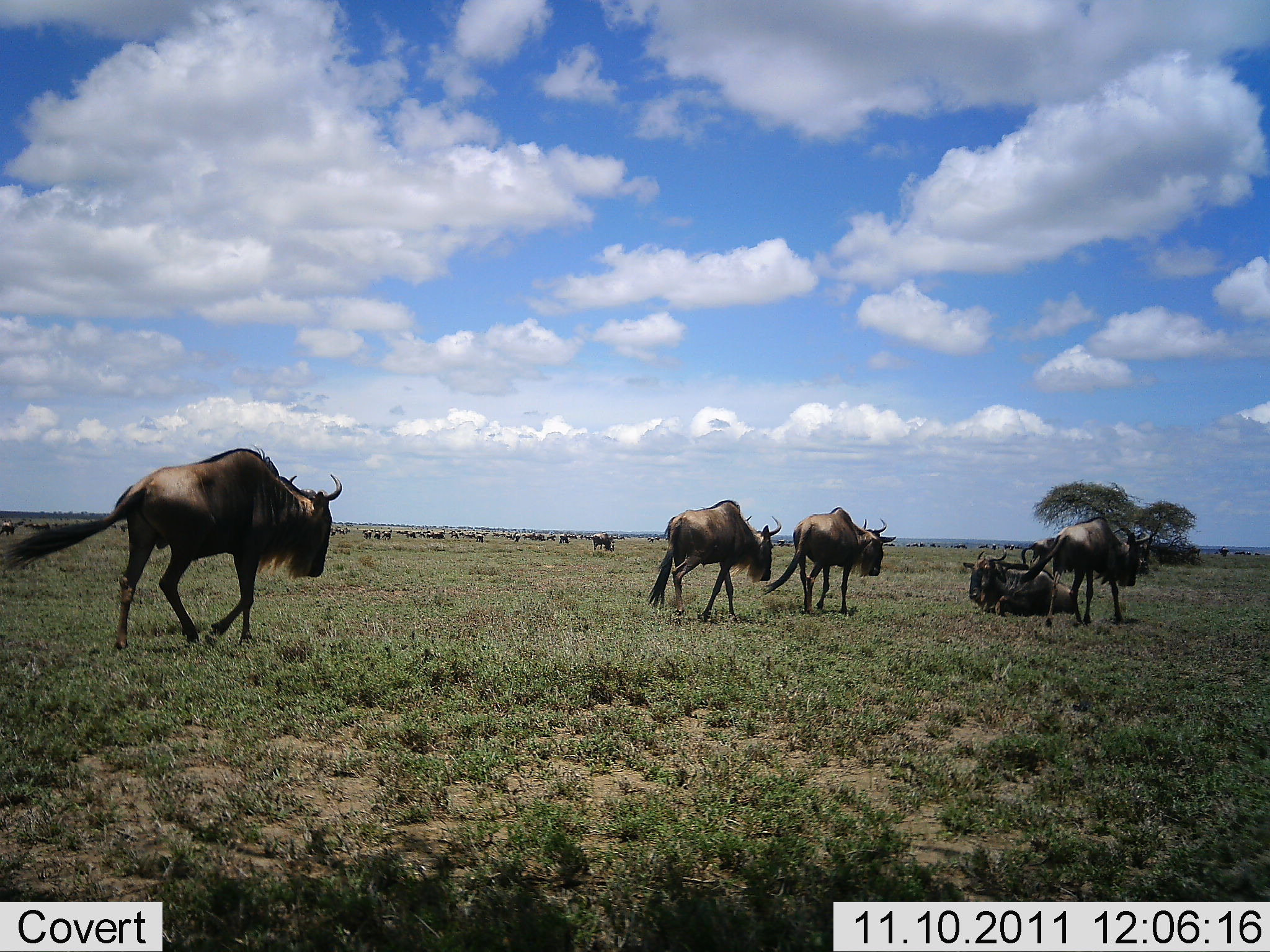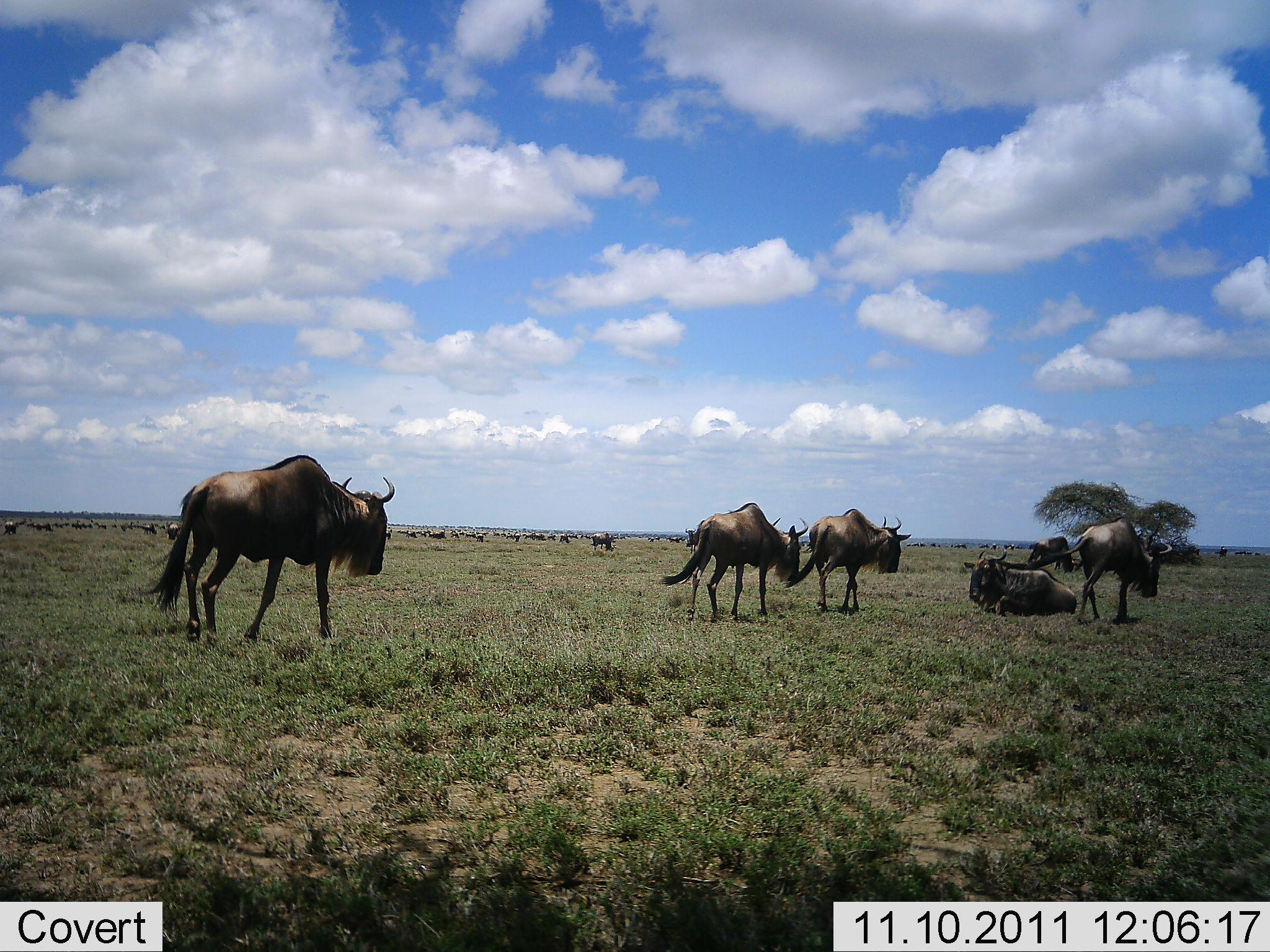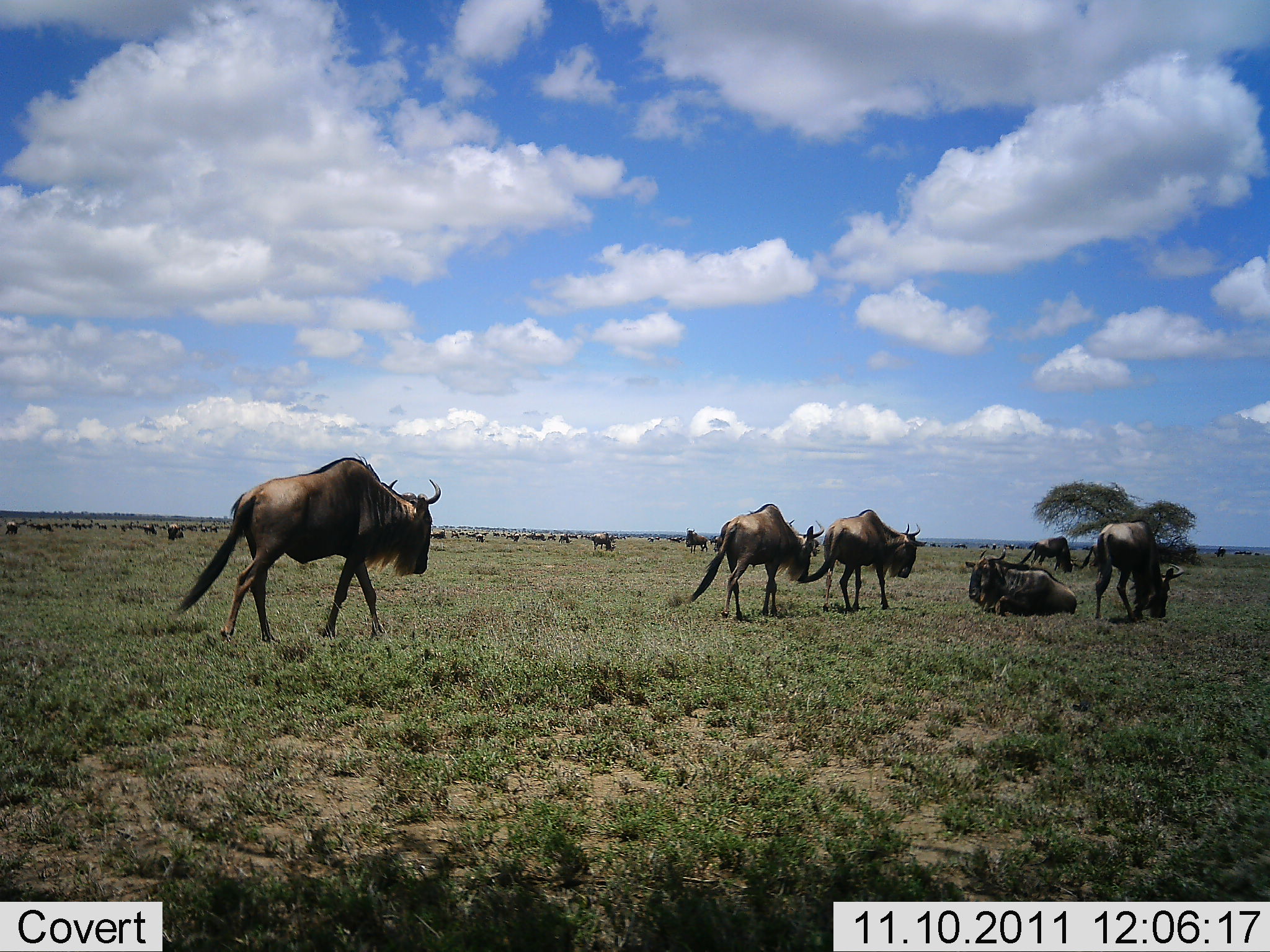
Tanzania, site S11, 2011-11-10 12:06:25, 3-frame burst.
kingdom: Animalia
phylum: Chordata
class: Mammalia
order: Artiodactyla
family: Bovidae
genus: Connochaetes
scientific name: Connochaetes taurinus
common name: blue wildebeest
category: wildebeest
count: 11-50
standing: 33%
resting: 83%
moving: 100%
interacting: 0%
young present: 0%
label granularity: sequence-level